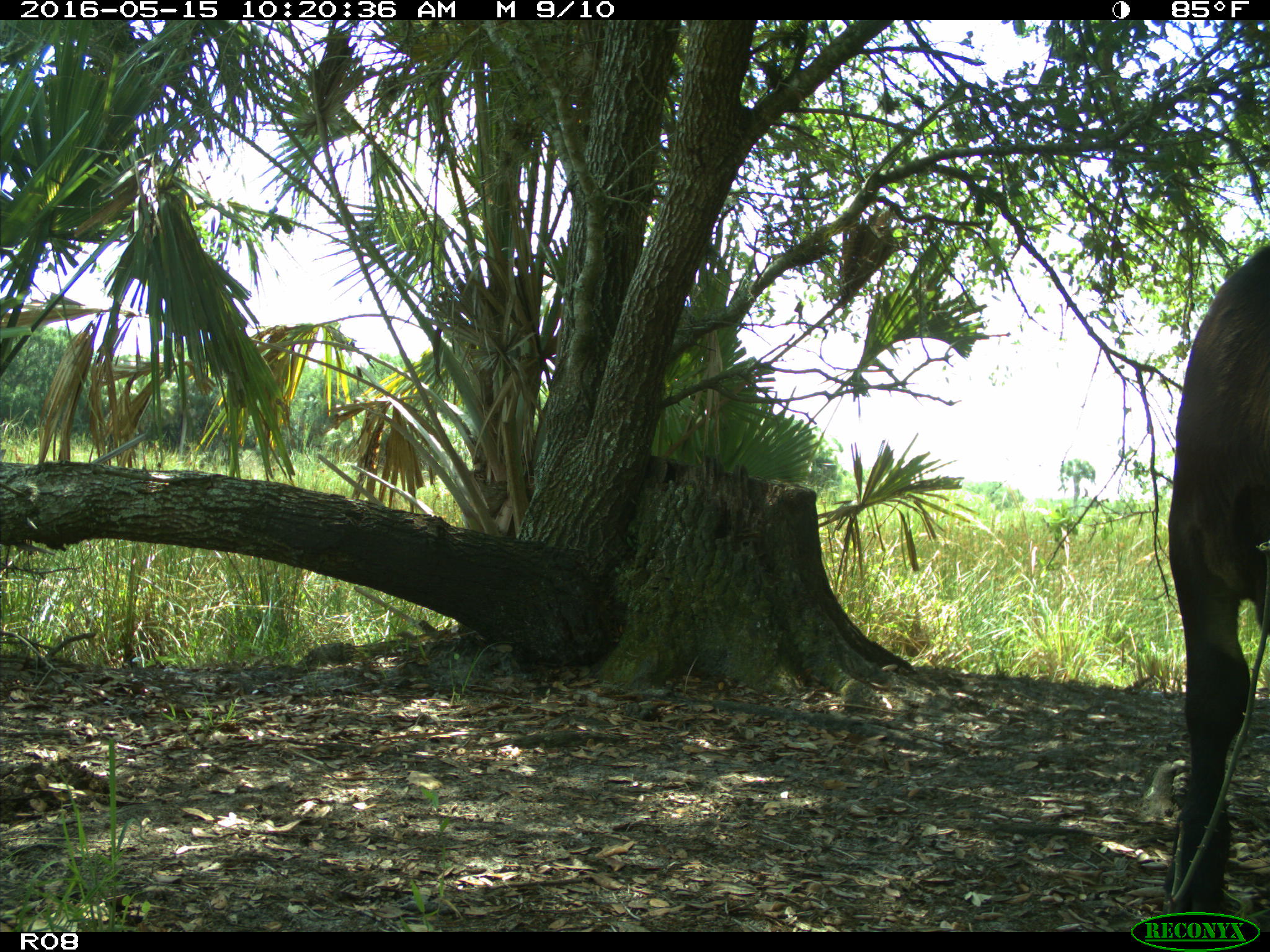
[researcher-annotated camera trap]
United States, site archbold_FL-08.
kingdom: Animalia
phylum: Chordata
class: Mammalia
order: Artiodactyla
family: Bovidae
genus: Bos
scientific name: Bos taurus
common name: domestic cow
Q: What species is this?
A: Bos taurus (domestic cow).